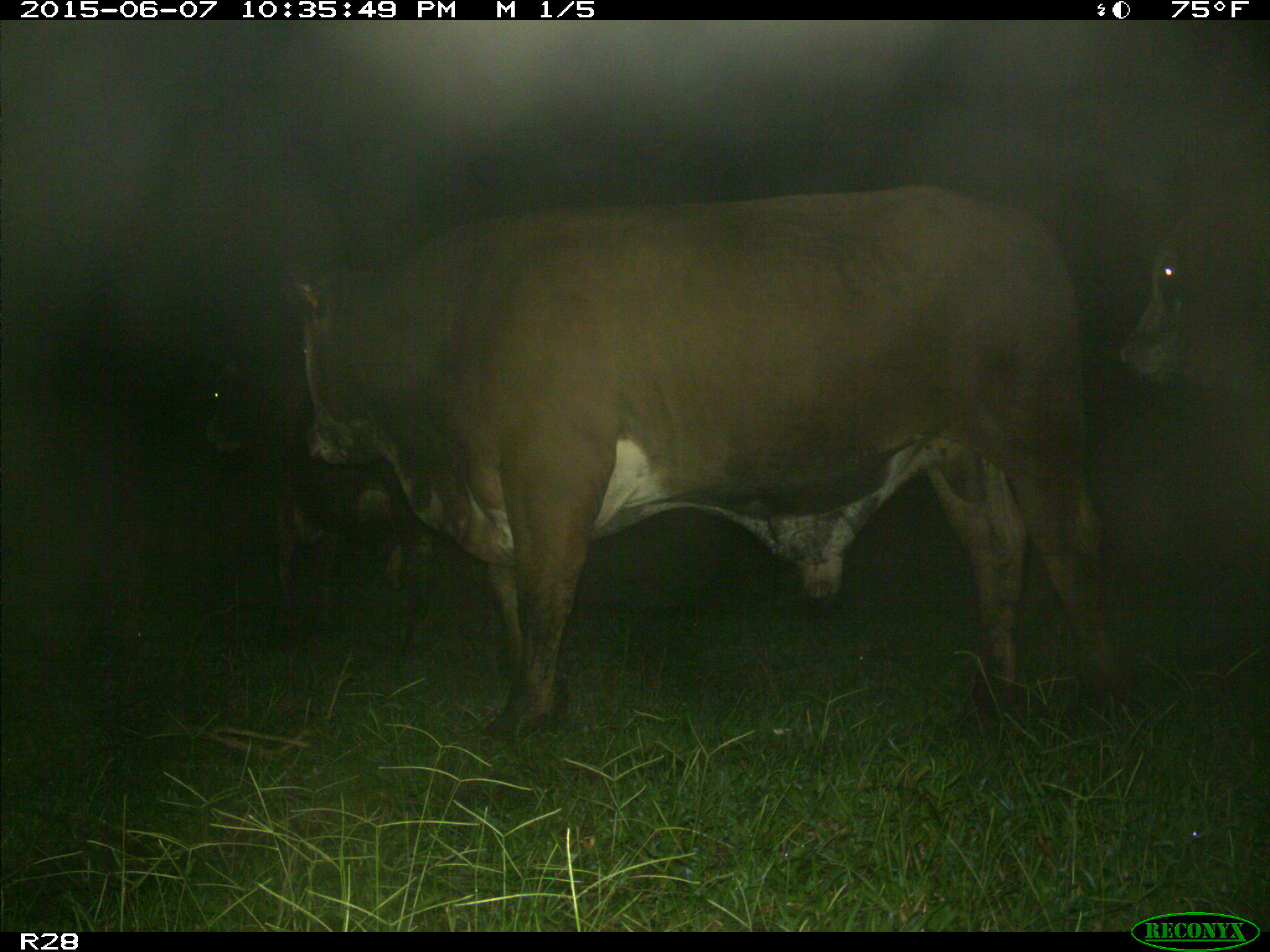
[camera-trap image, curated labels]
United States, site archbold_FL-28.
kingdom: Animalia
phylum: Chordata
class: Mammalia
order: Artiodactyla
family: Bovidae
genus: Bos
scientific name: Bos taurus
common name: domestic cow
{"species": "Bos taurus (domestic cow)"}